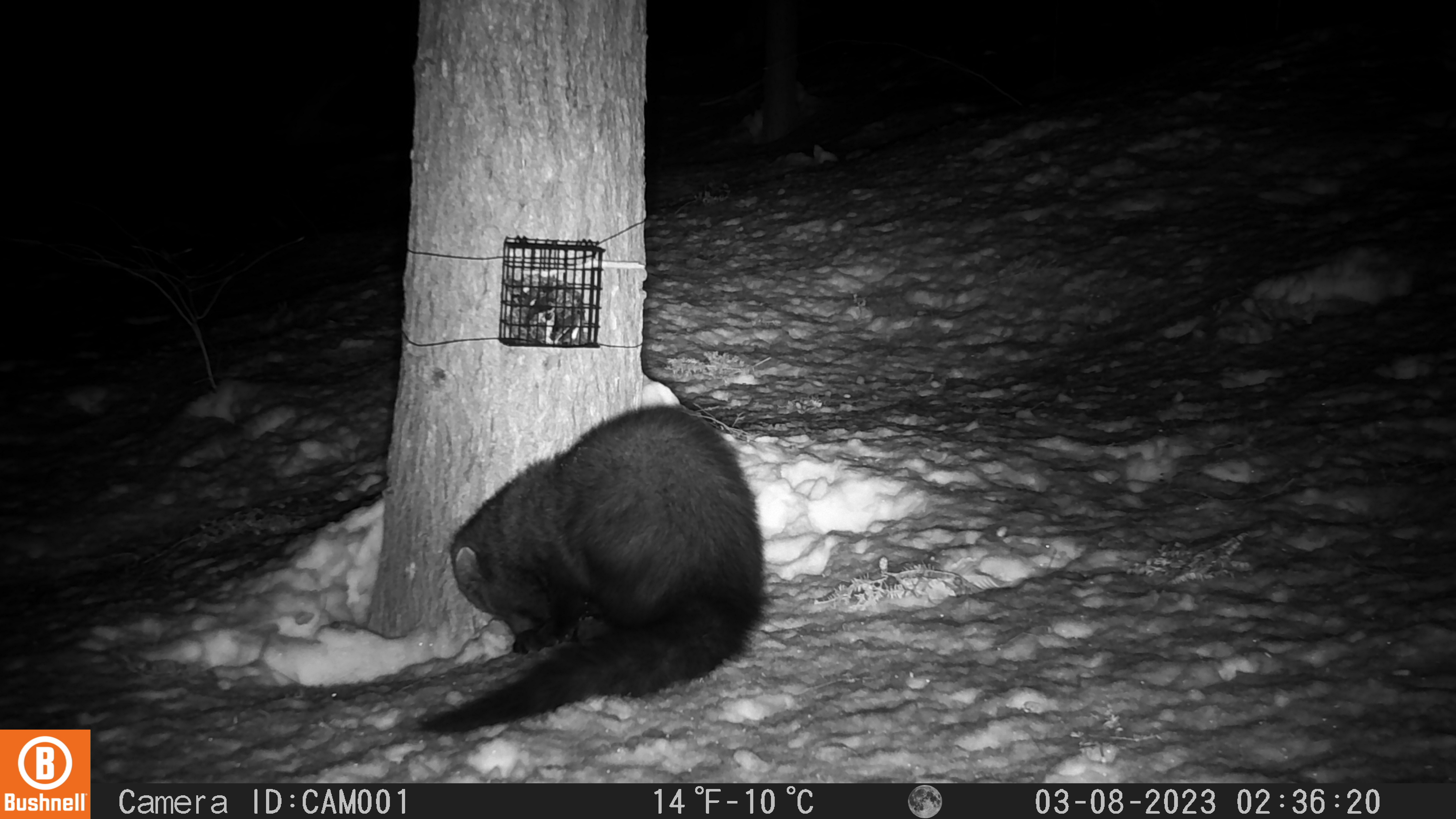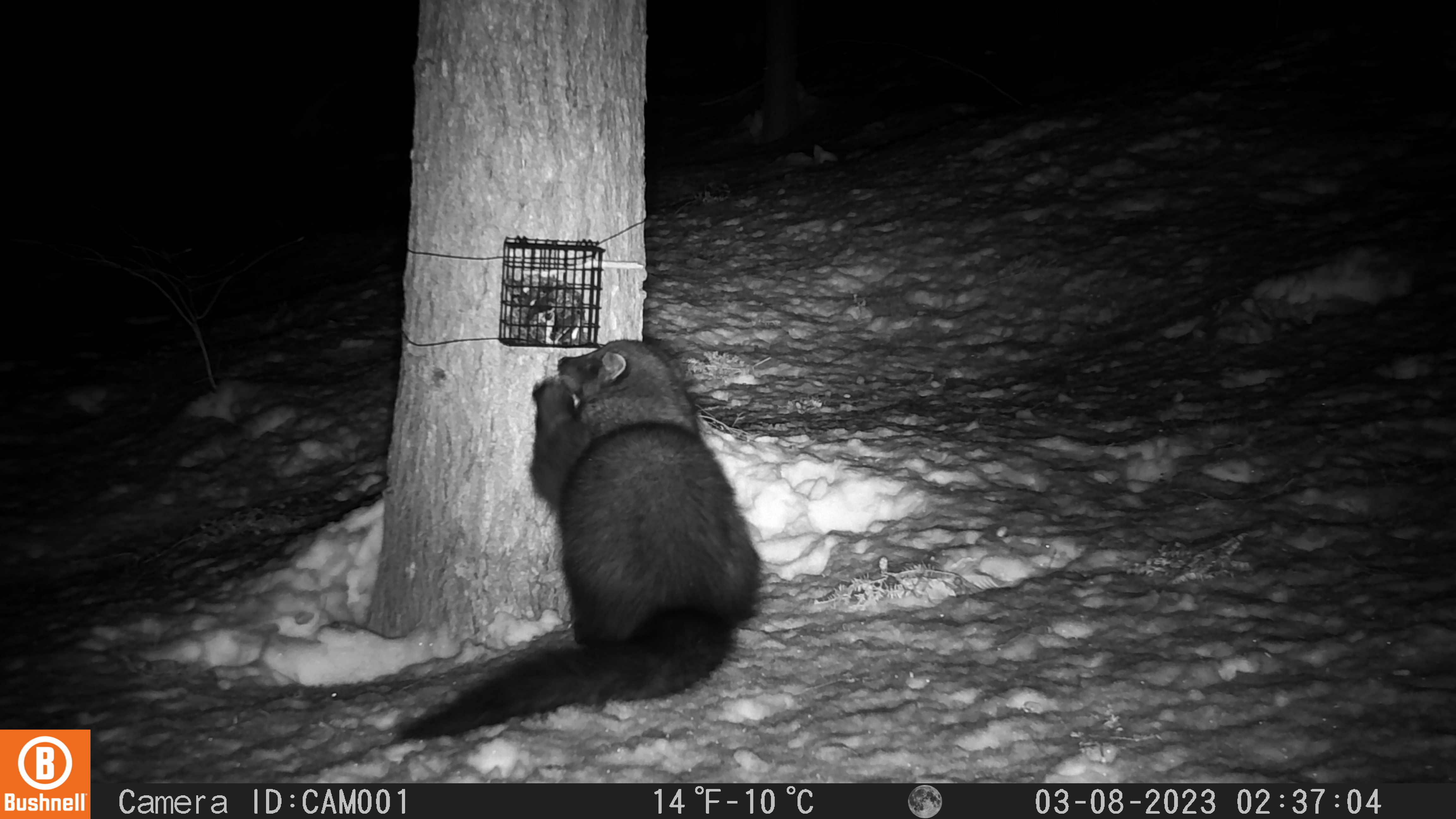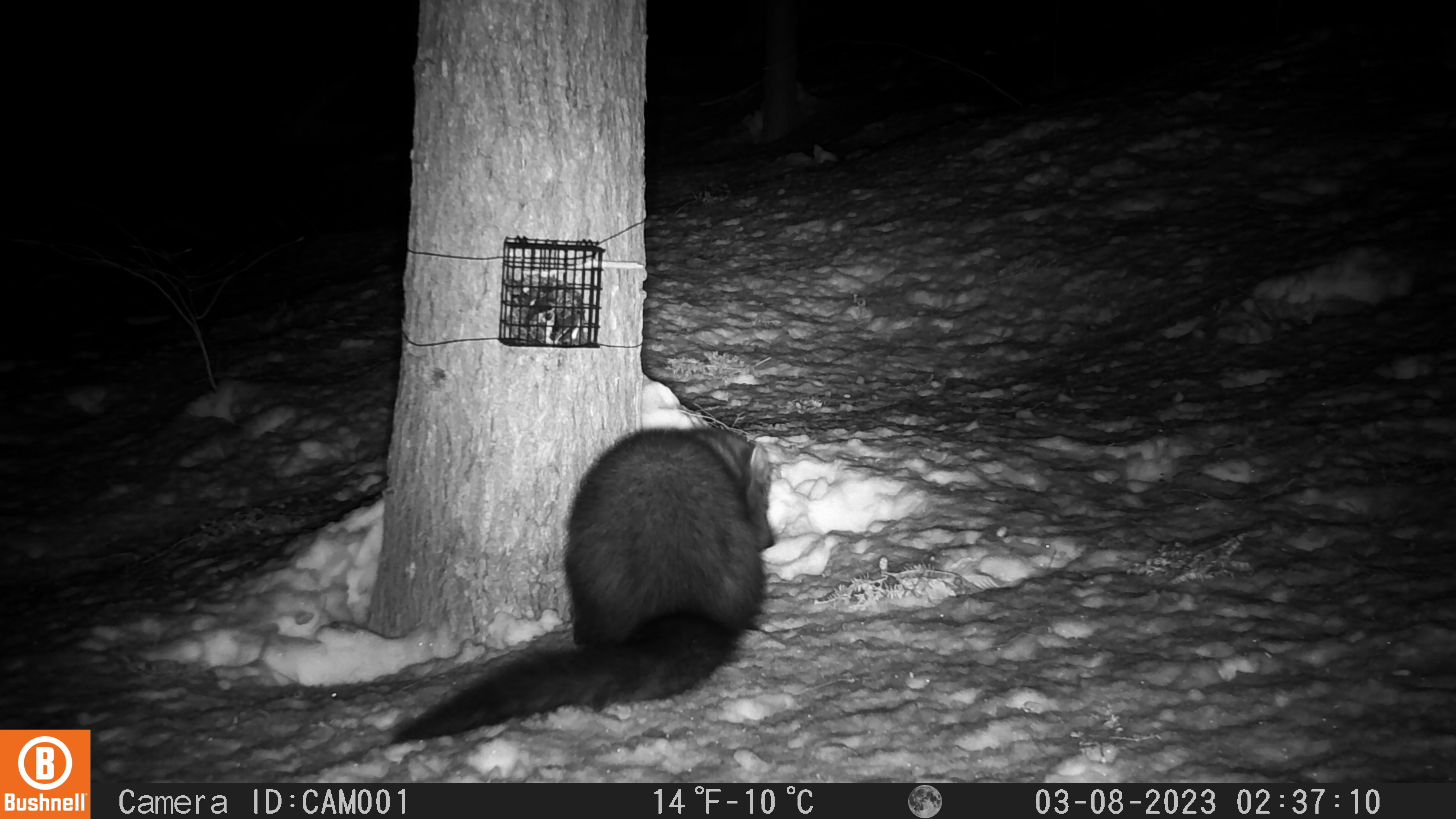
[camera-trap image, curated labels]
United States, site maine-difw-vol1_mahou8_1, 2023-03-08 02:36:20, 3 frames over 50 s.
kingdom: Animalia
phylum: Chordata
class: Mammalia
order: Carnivora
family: Mustelidae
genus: Pekania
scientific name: Pekania pennanti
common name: fisher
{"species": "fisher (Pekania pennanti)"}